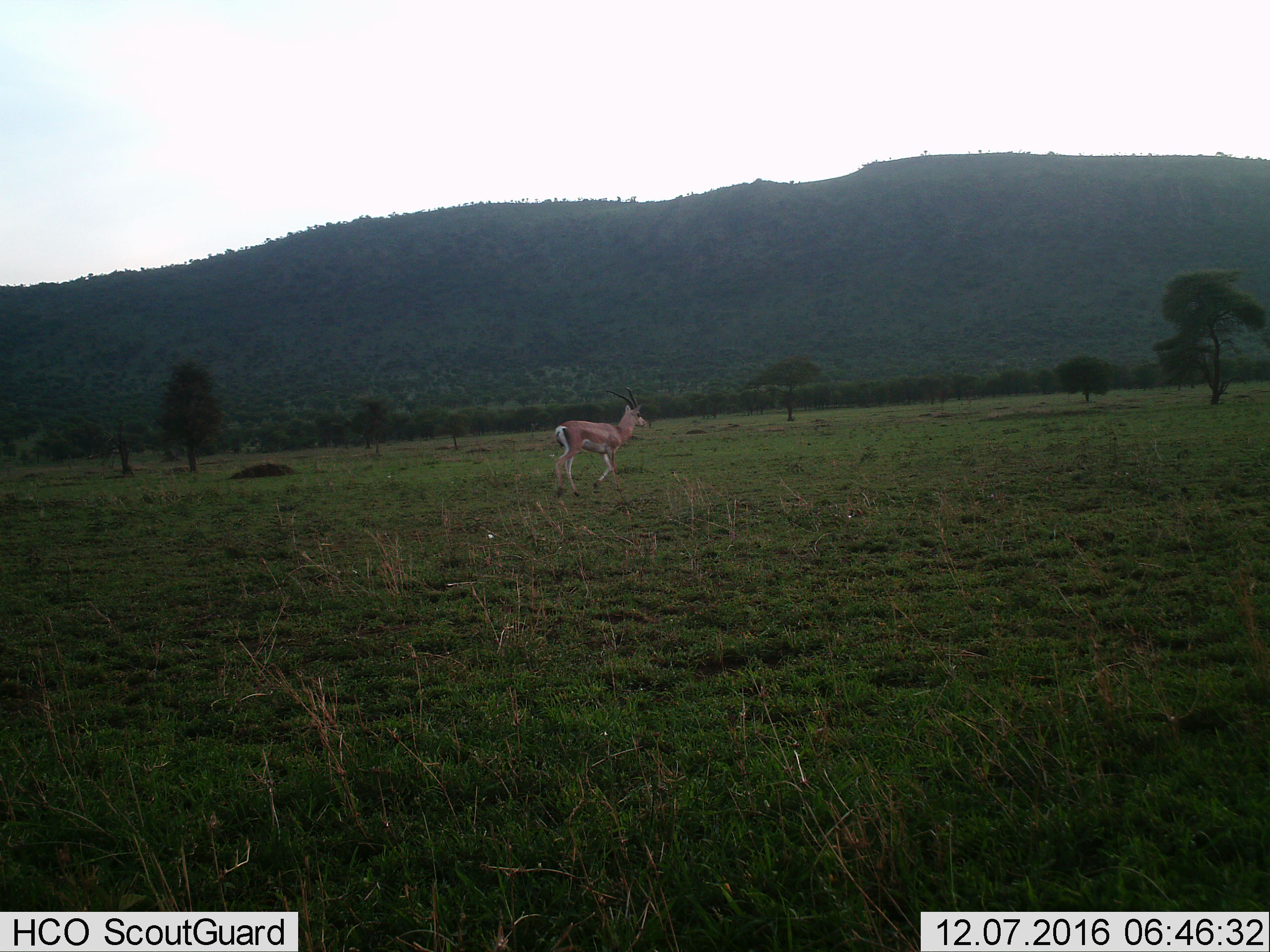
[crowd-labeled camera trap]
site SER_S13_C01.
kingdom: Animalia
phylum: Chordata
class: Mammalia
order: Artiodactyla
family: Bovidae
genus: Nanger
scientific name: Nanger granti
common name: grant's gazelle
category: gazellegrants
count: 1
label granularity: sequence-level